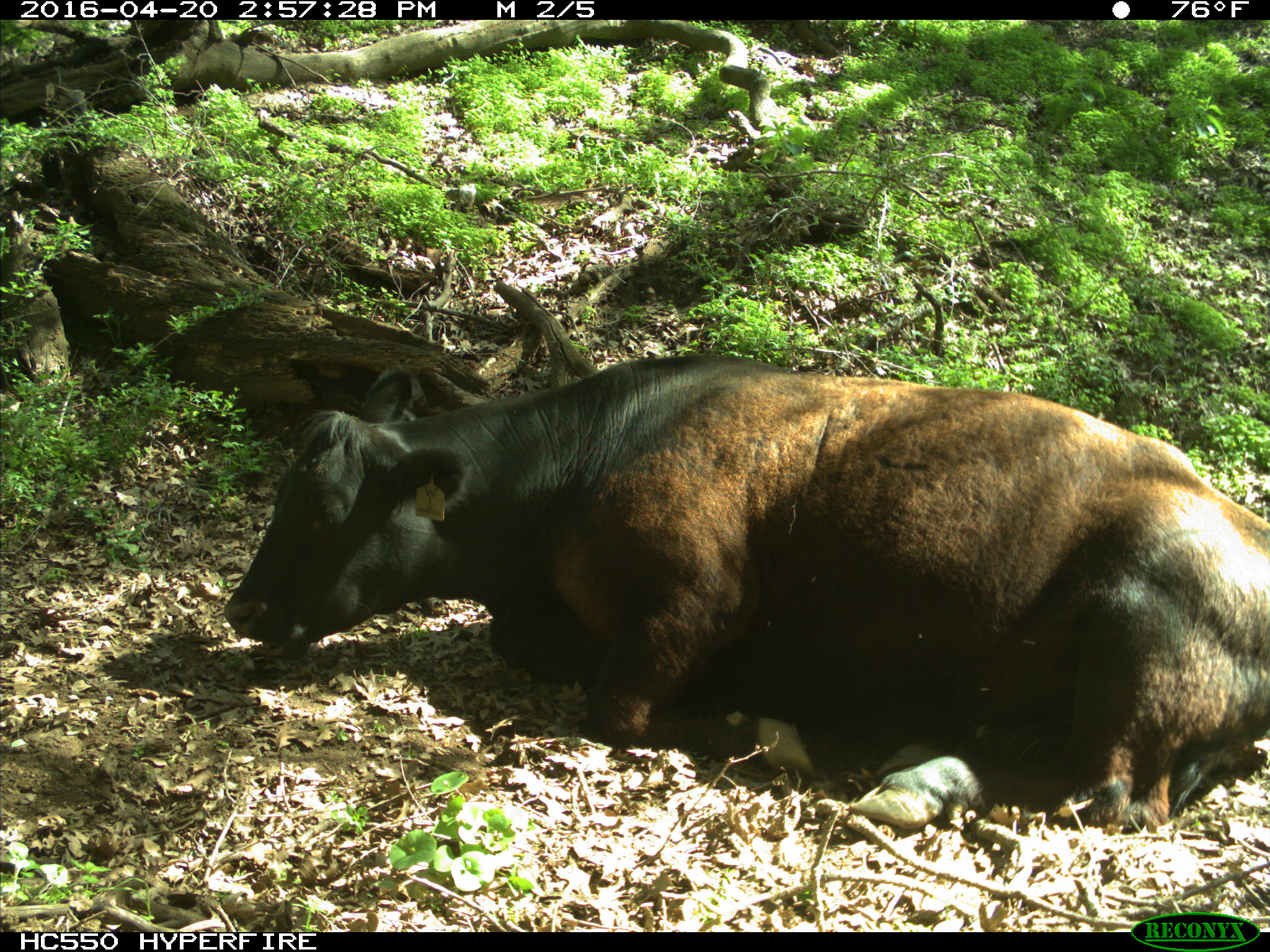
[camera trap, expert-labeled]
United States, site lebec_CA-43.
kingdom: Animalia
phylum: Chordata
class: Mammalia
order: Artiodactyla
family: Bovidae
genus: Bos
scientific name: Bos taurus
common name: domestic cow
Bos taurus (domestic cow).